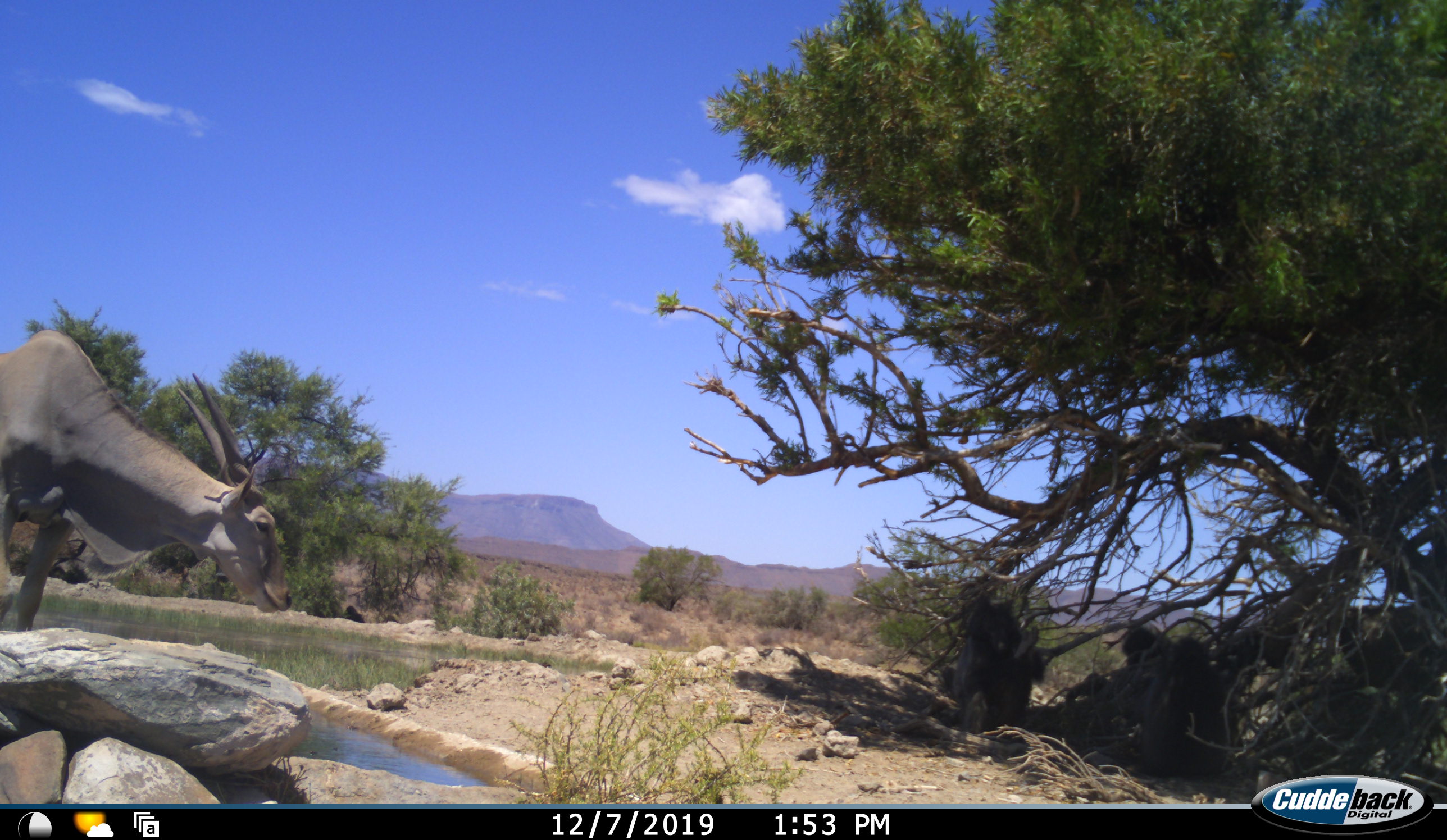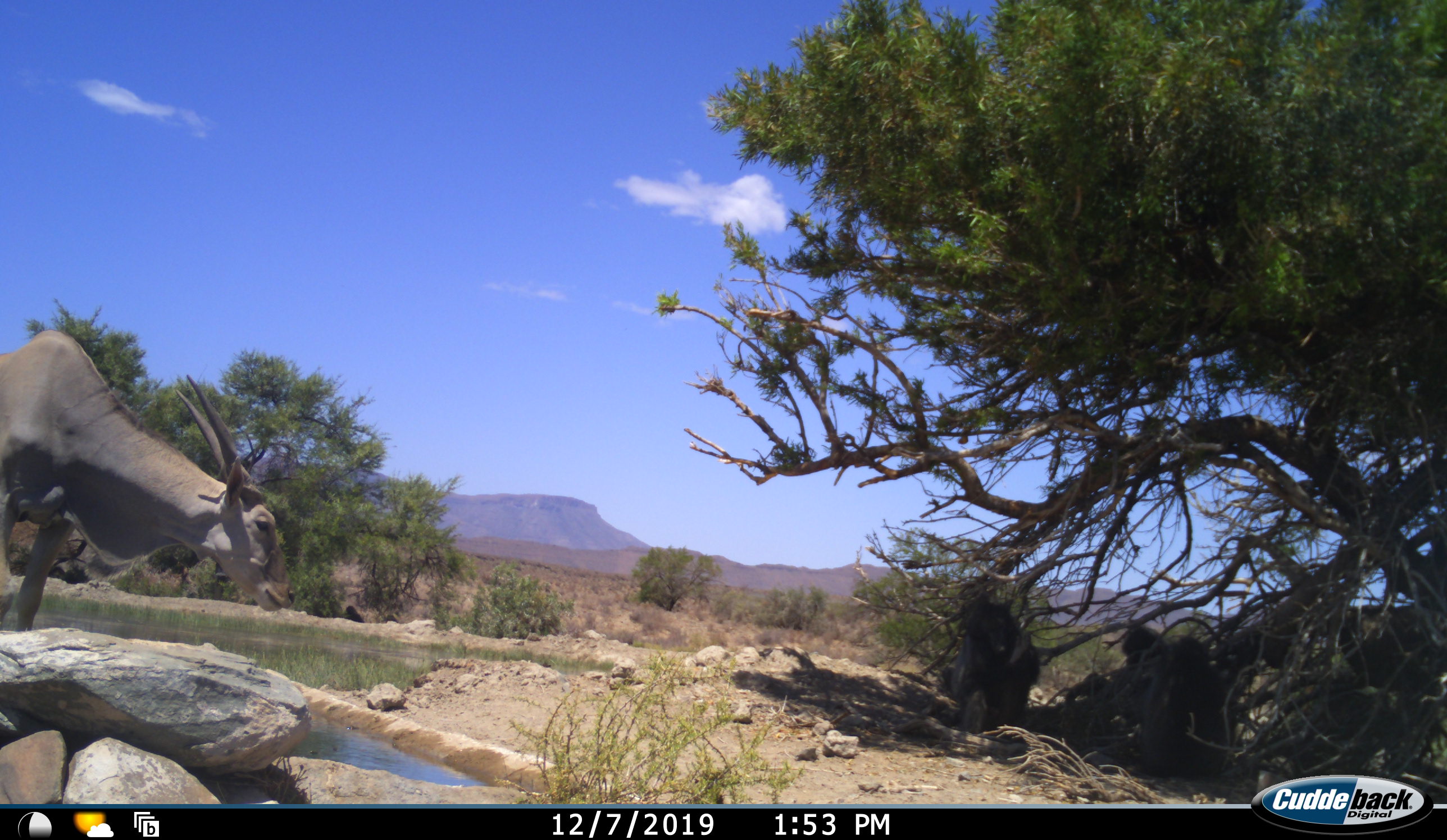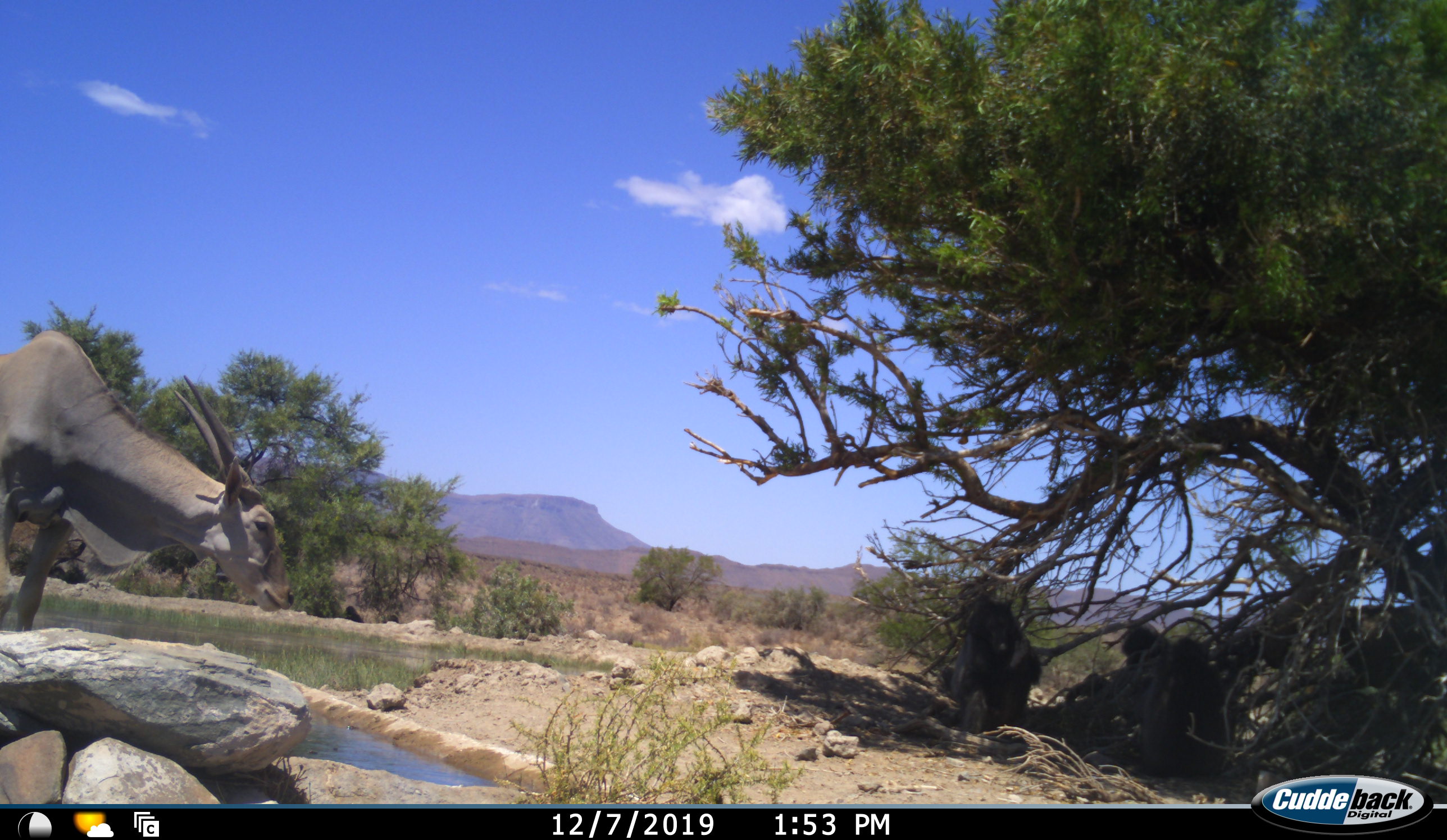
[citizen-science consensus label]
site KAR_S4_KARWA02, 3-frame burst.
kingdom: Animalia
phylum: Chordata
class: Mammalia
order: Primates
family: Cercopithecidae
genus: Papio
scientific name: Papio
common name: baboon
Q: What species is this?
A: Baboon (Papio).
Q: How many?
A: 3.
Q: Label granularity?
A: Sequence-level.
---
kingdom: Animalia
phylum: Chordata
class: Mammalia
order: Artiodactyla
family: Bovidae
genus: Tragelaphus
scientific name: Tragelaphus oryx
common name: eland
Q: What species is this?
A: Eland (Tragelaphus oryx).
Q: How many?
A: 1.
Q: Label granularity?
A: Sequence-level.